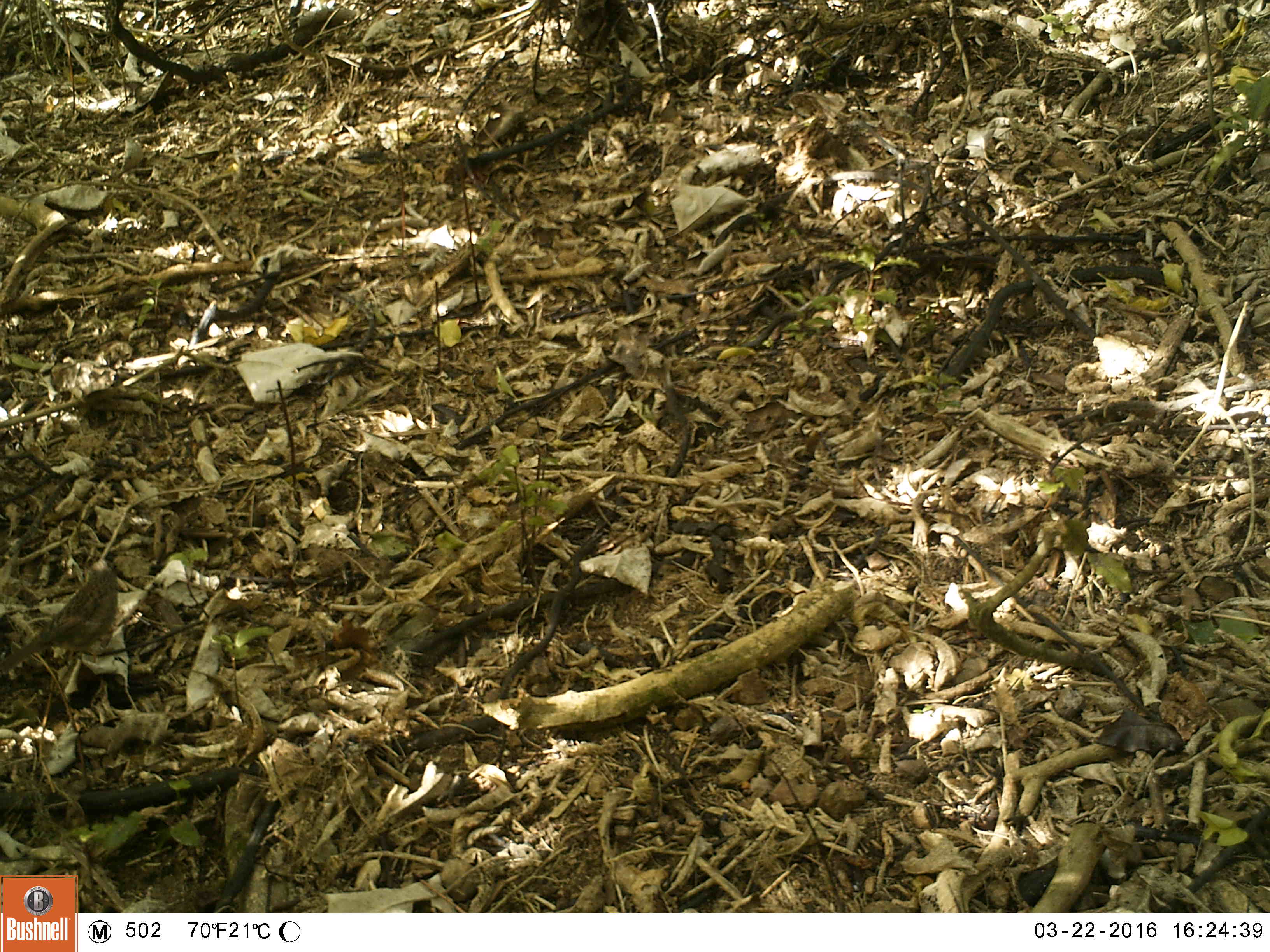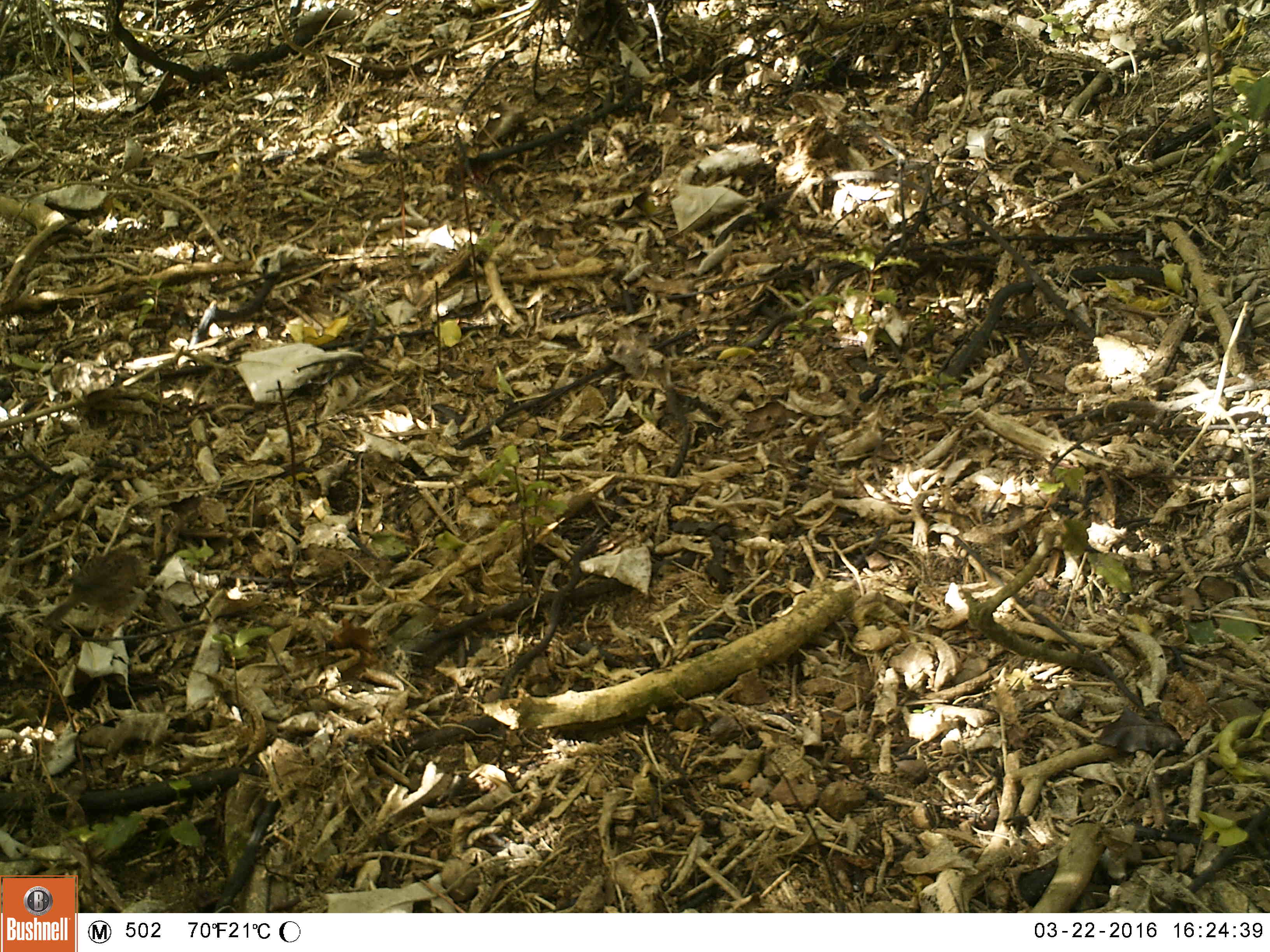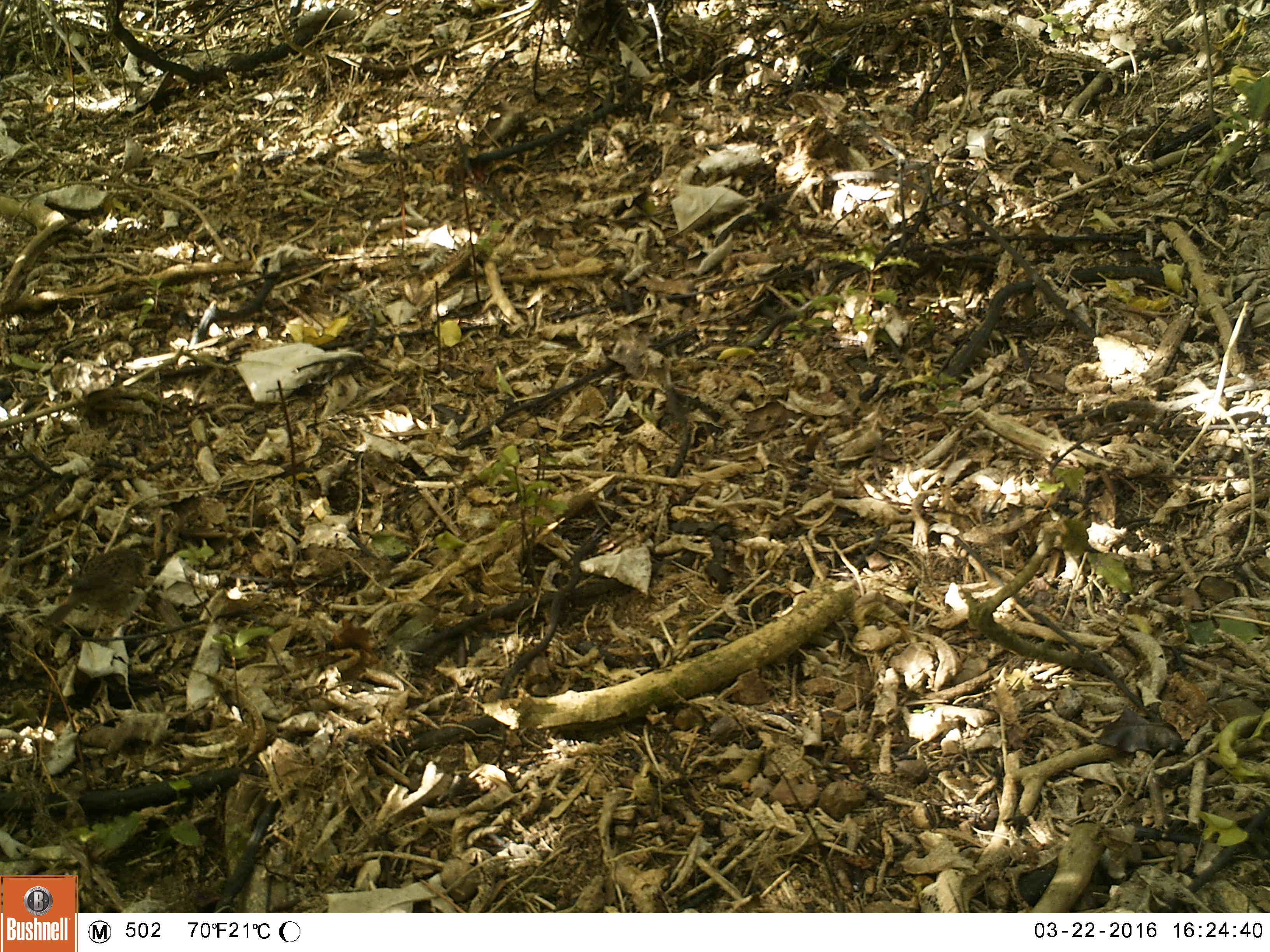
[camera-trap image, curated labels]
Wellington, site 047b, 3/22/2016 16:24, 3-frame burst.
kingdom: Animalia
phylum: Chordata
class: Aves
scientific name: Aves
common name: bird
Bird (Aves).